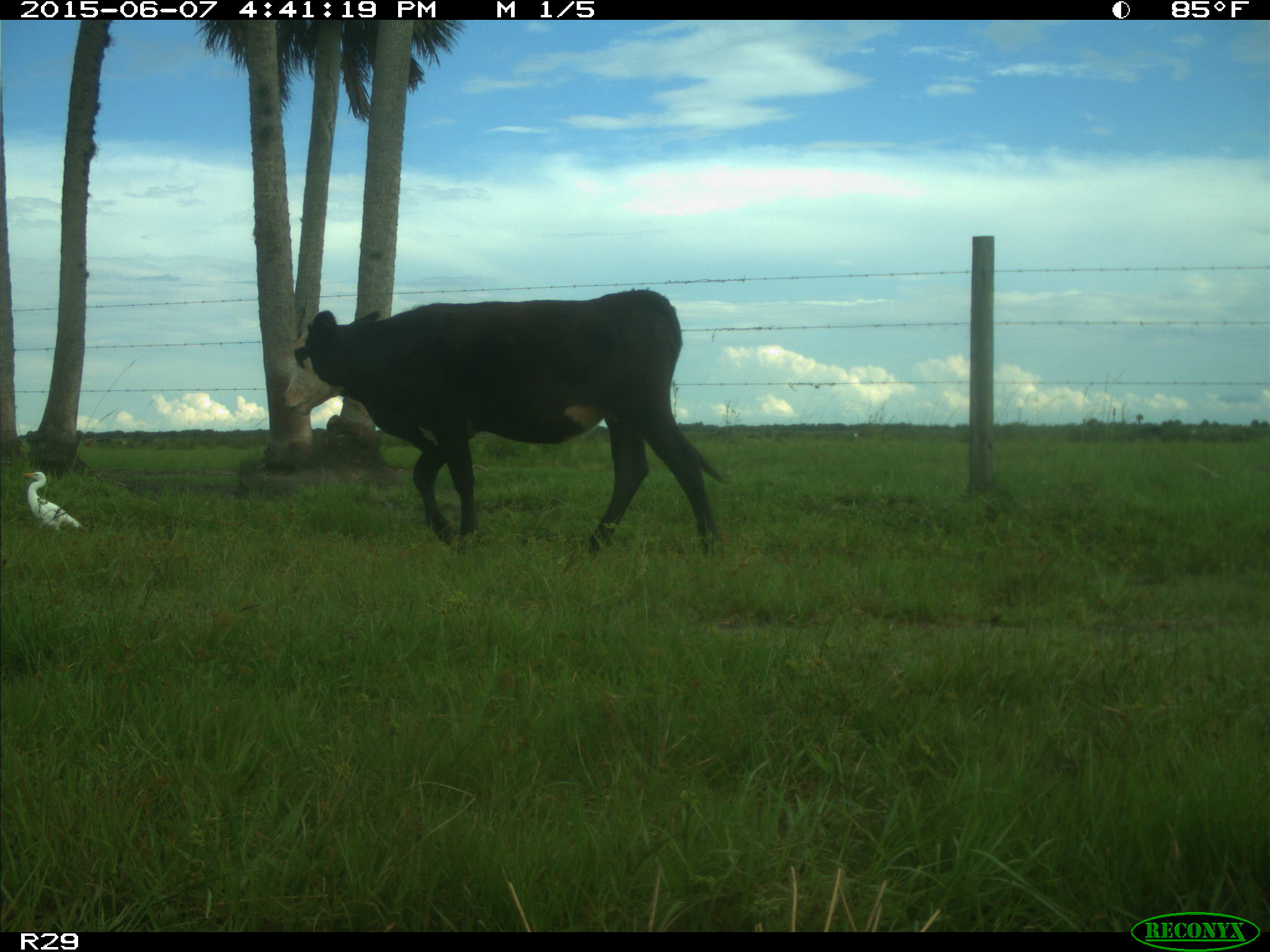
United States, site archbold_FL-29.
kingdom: Animalia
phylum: Chordata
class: Mammalia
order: Artiodactyla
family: Bovidae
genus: Bos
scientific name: Bos taurus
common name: domestic cow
Bos taurus (domestic cow).